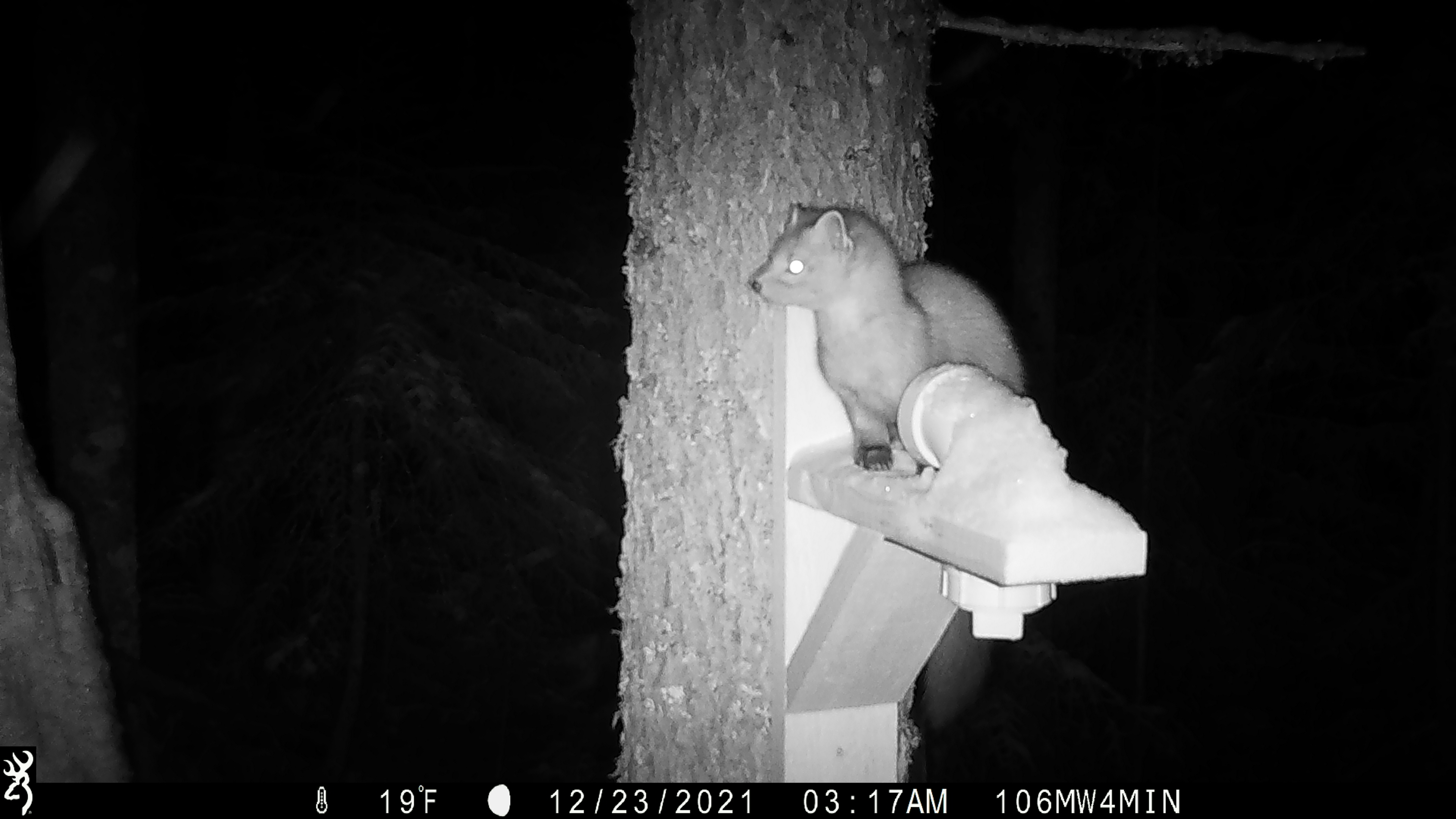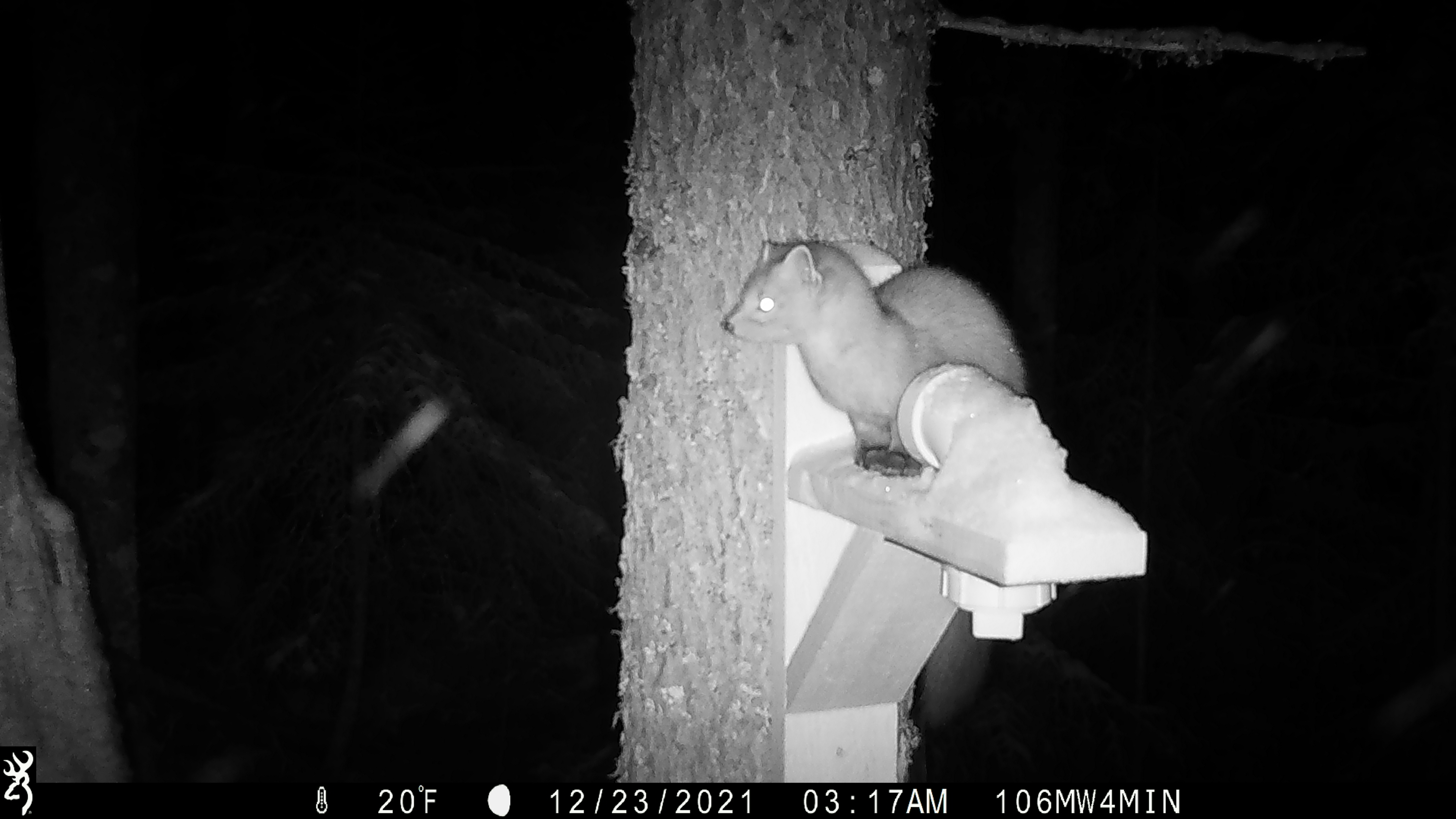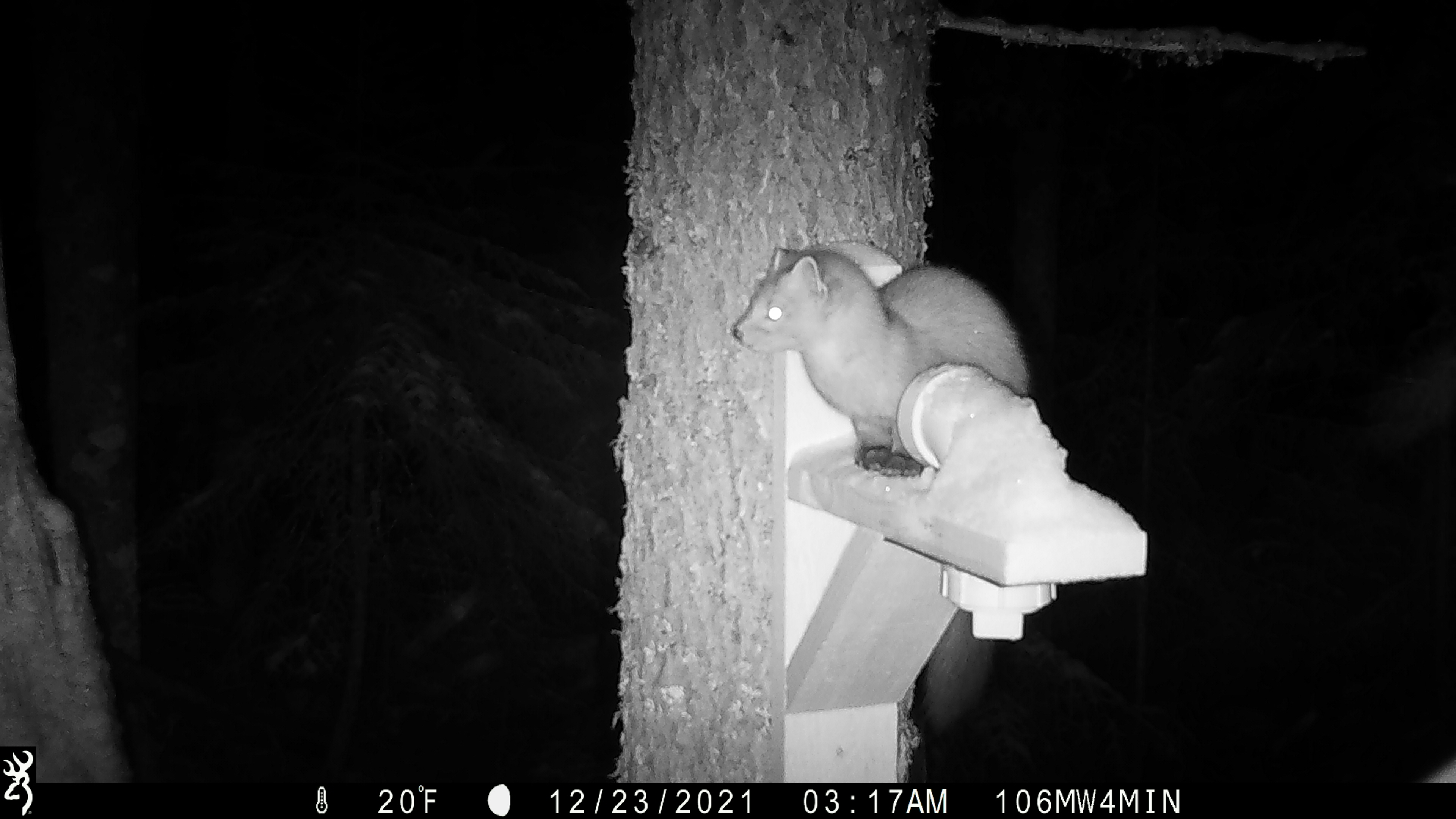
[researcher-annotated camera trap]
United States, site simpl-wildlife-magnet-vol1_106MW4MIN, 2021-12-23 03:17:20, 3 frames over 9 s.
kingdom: Animalia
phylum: Chordata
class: Mammalia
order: Carnivora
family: Mustelidae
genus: Martes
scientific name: Martes americana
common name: american marten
American marten (Martes americana).